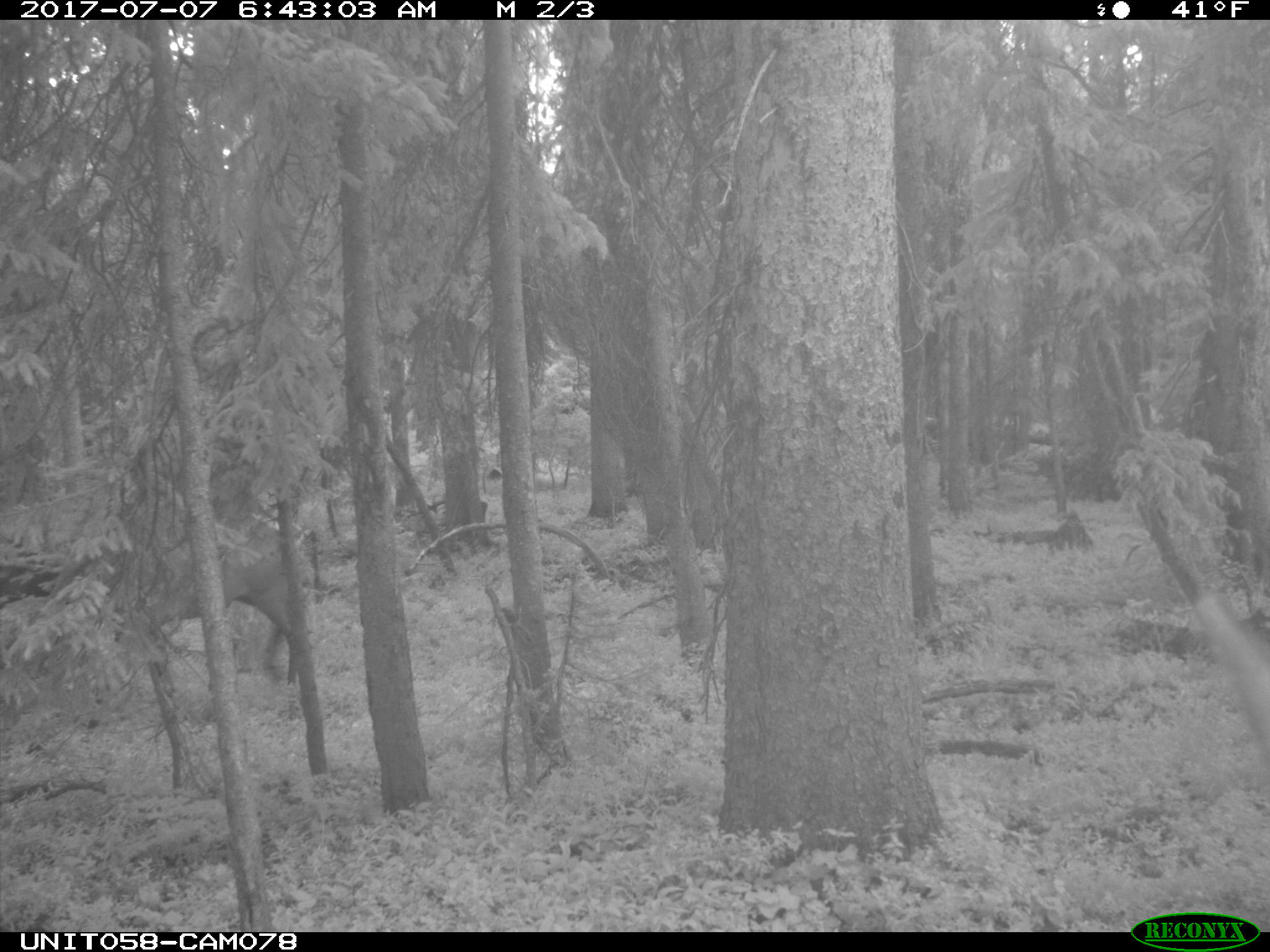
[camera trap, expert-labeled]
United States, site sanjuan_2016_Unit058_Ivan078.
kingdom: Animalia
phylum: Chordata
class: Mammalia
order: Artiodactyla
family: Cervidae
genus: Cervus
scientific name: Cervus elaphus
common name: red deer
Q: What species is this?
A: Cervus elaphus (red deer).